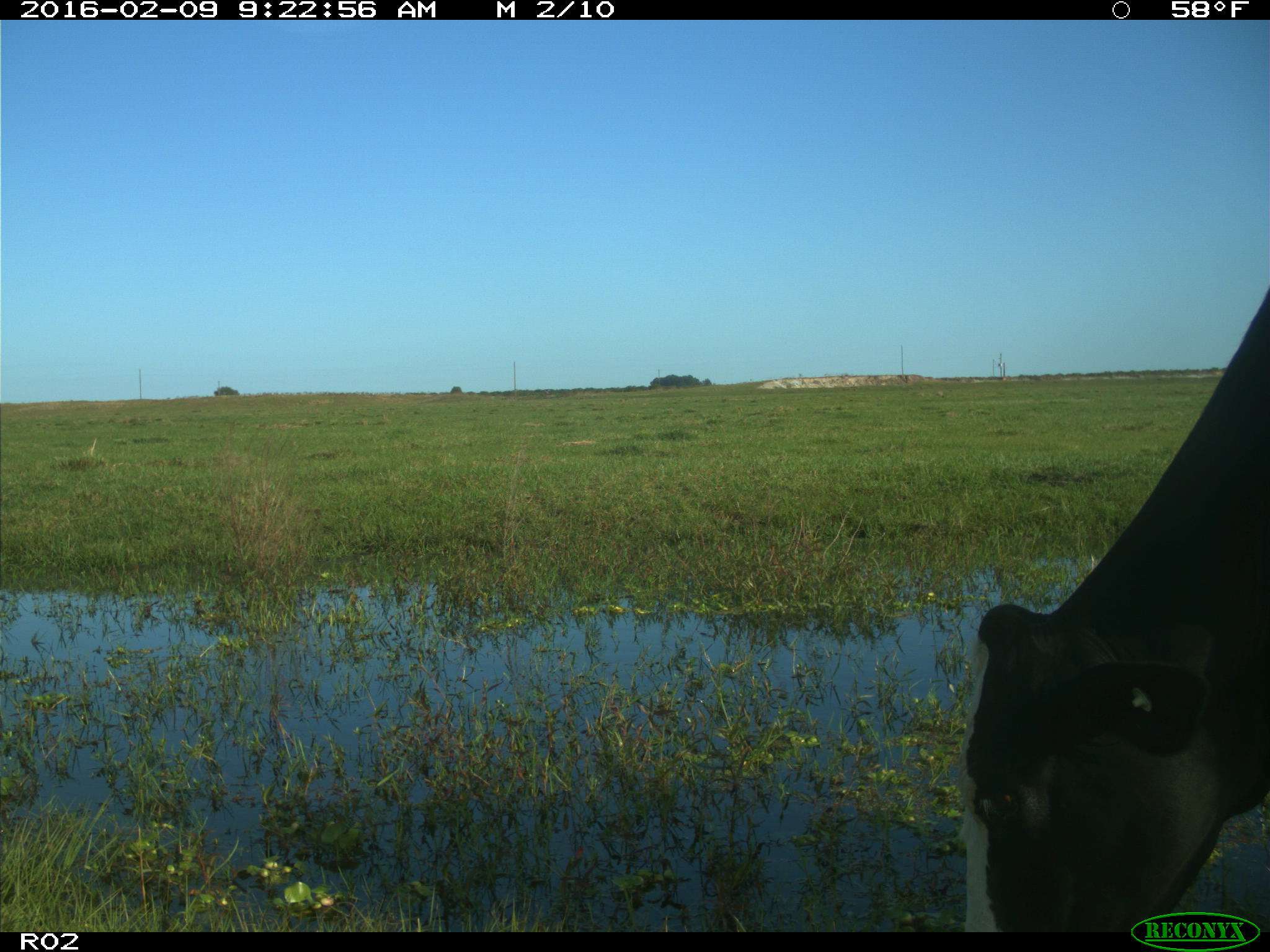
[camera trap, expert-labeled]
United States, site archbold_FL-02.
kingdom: Animalia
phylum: Chordata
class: Mammalia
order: Artiodactyla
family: Bovidae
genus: Bos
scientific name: Bos taurus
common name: domestic cow